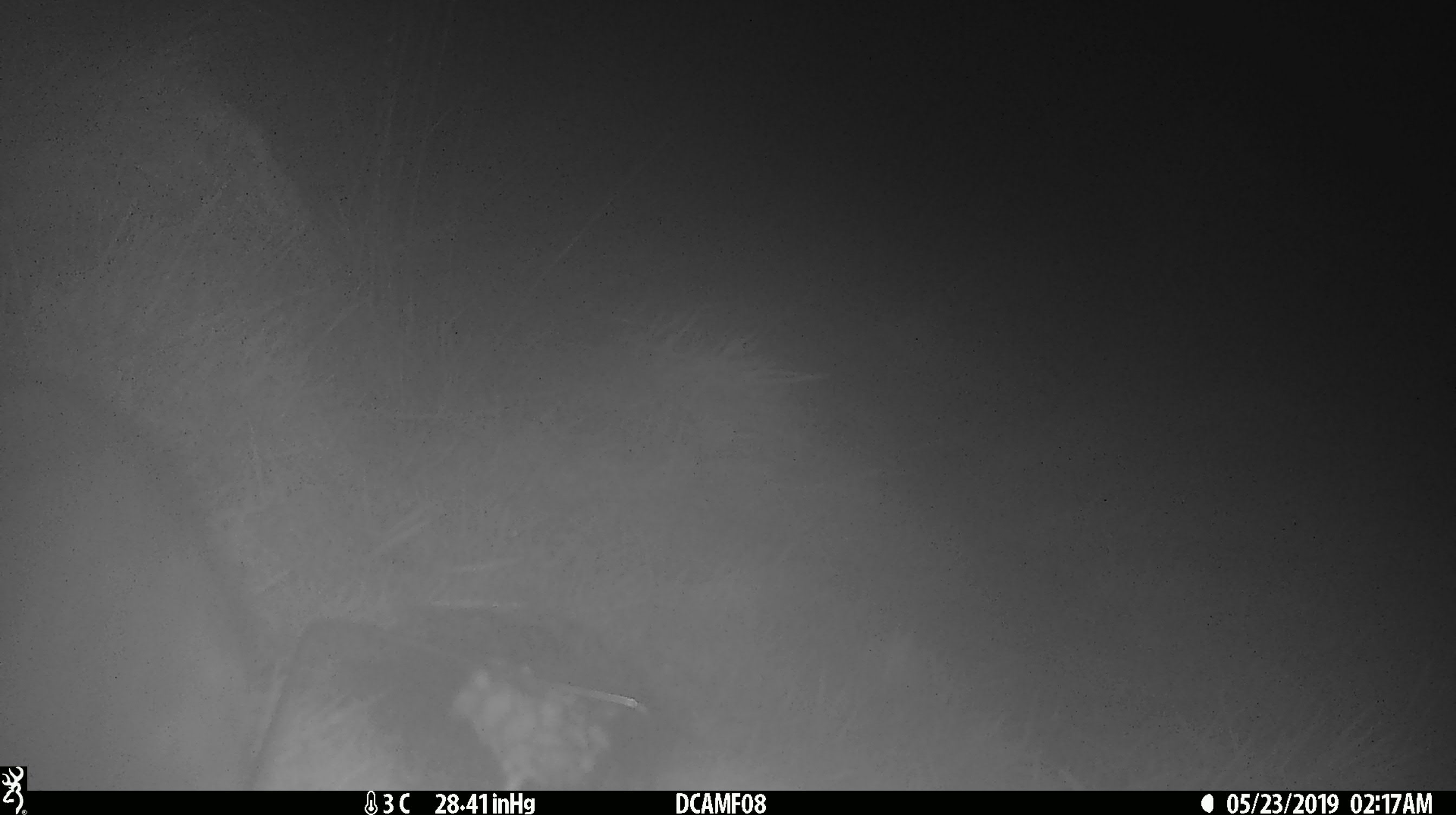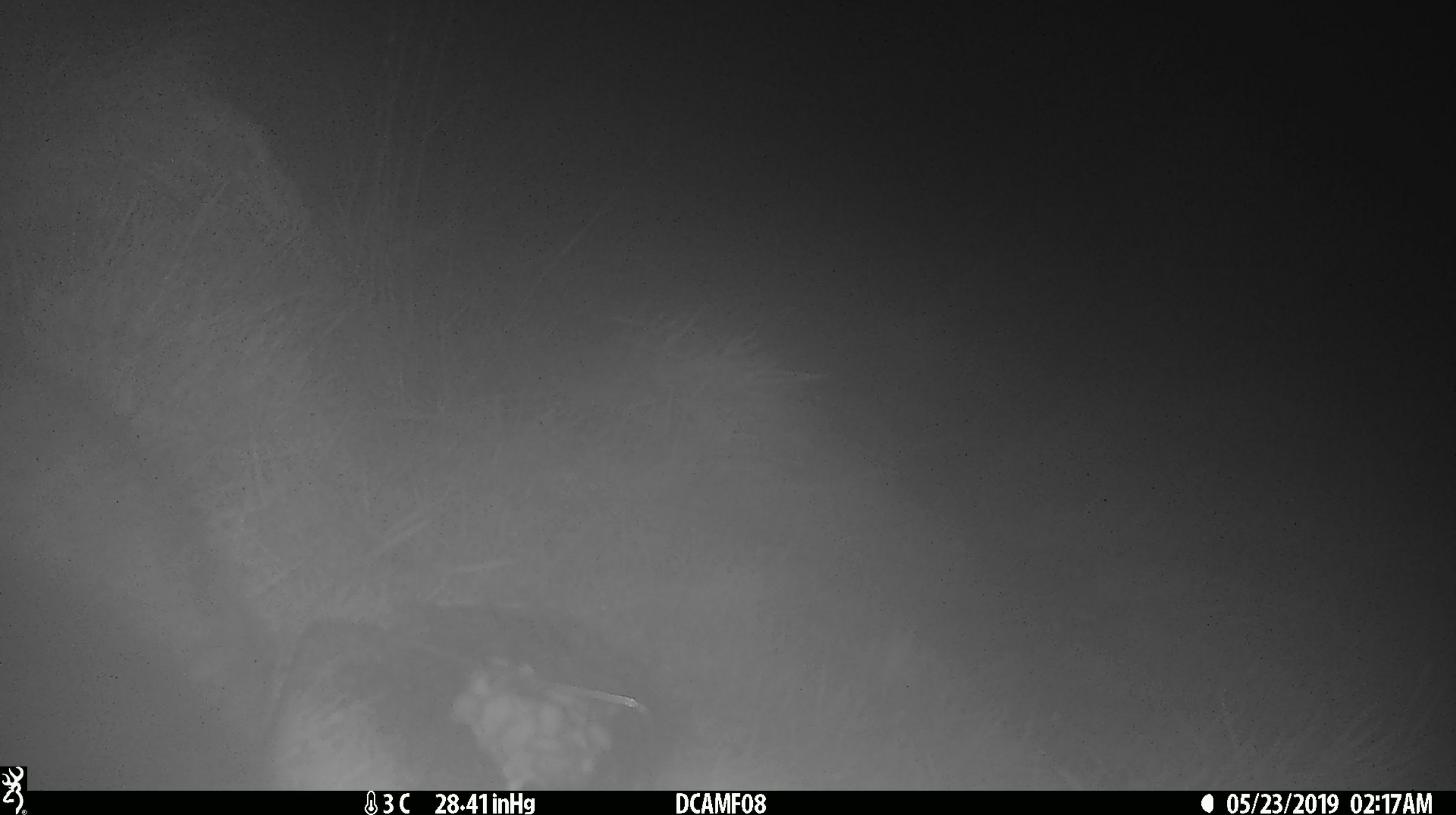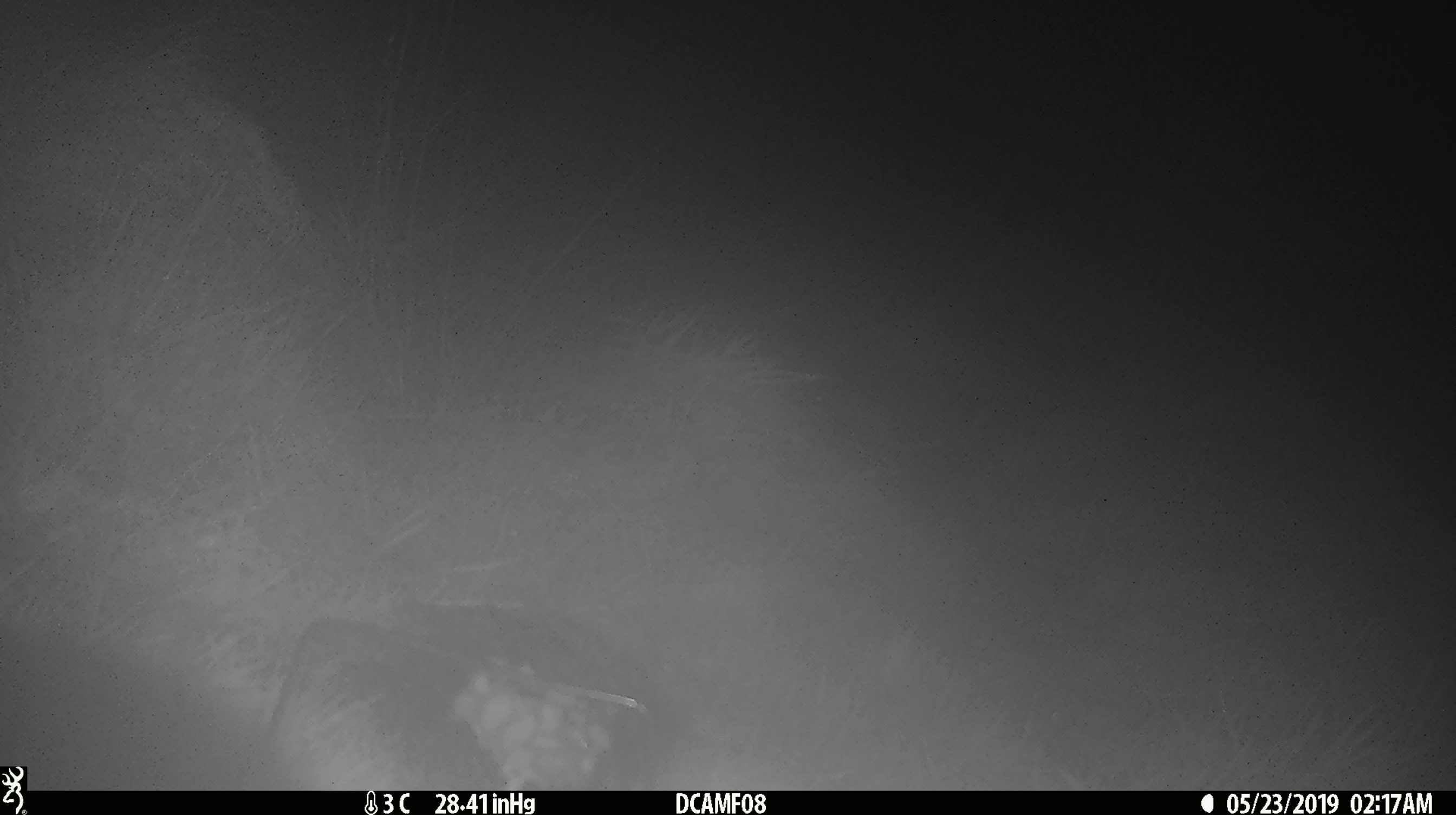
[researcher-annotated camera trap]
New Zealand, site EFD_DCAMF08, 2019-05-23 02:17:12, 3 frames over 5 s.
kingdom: Animalia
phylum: Chordata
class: Mammalia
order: Diprotodontia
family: Phalangeridae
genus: Trichosurus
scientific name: Trichosurus vulpecula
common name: common brushtail possum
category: possum